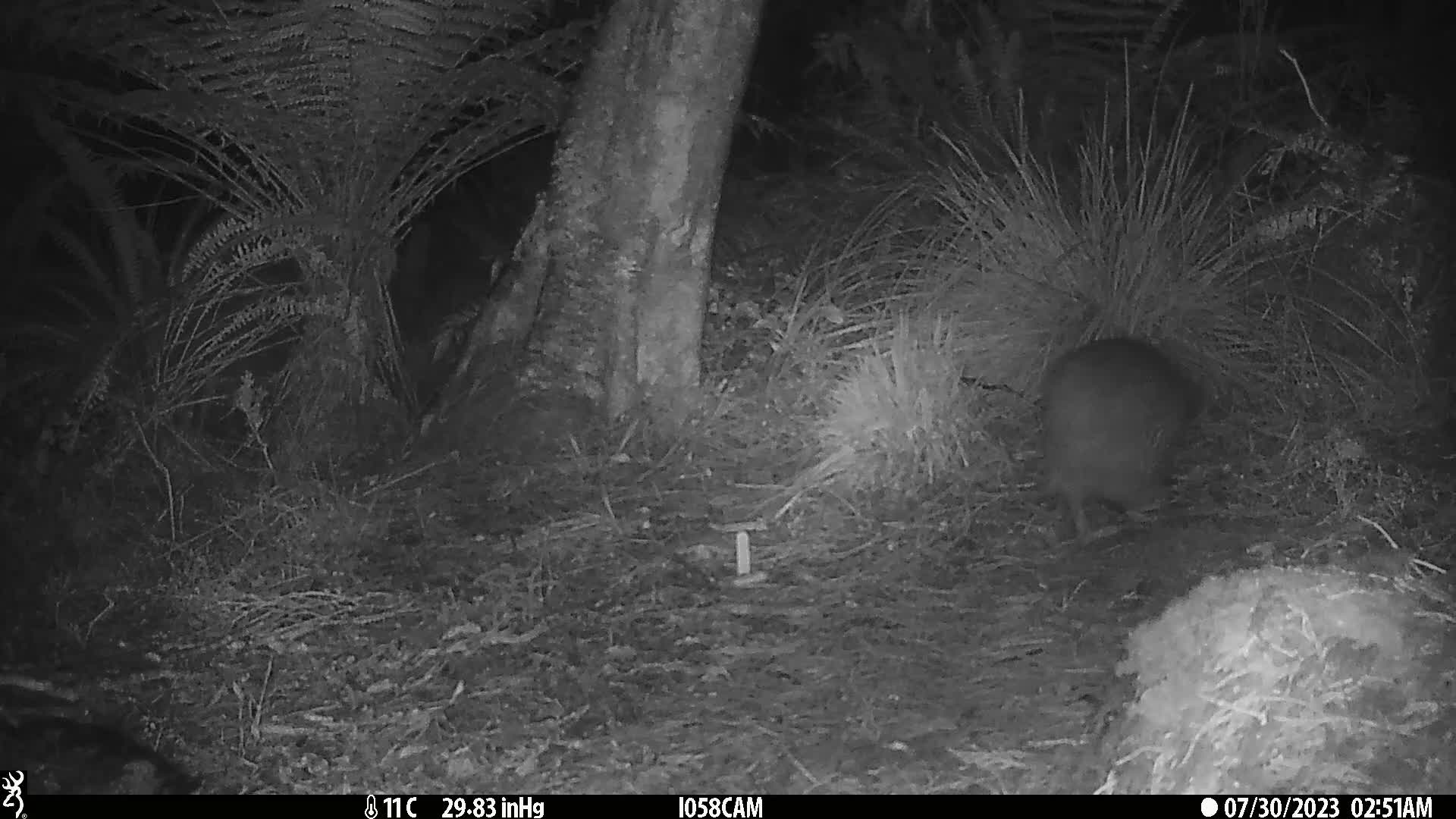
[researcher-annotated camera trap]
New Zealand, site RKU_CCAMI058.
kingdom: Animalia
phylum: Chordata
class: Aves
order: Apterygiformes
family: Apterygidae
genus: Apteryx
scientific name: Apteryx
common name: kiwi